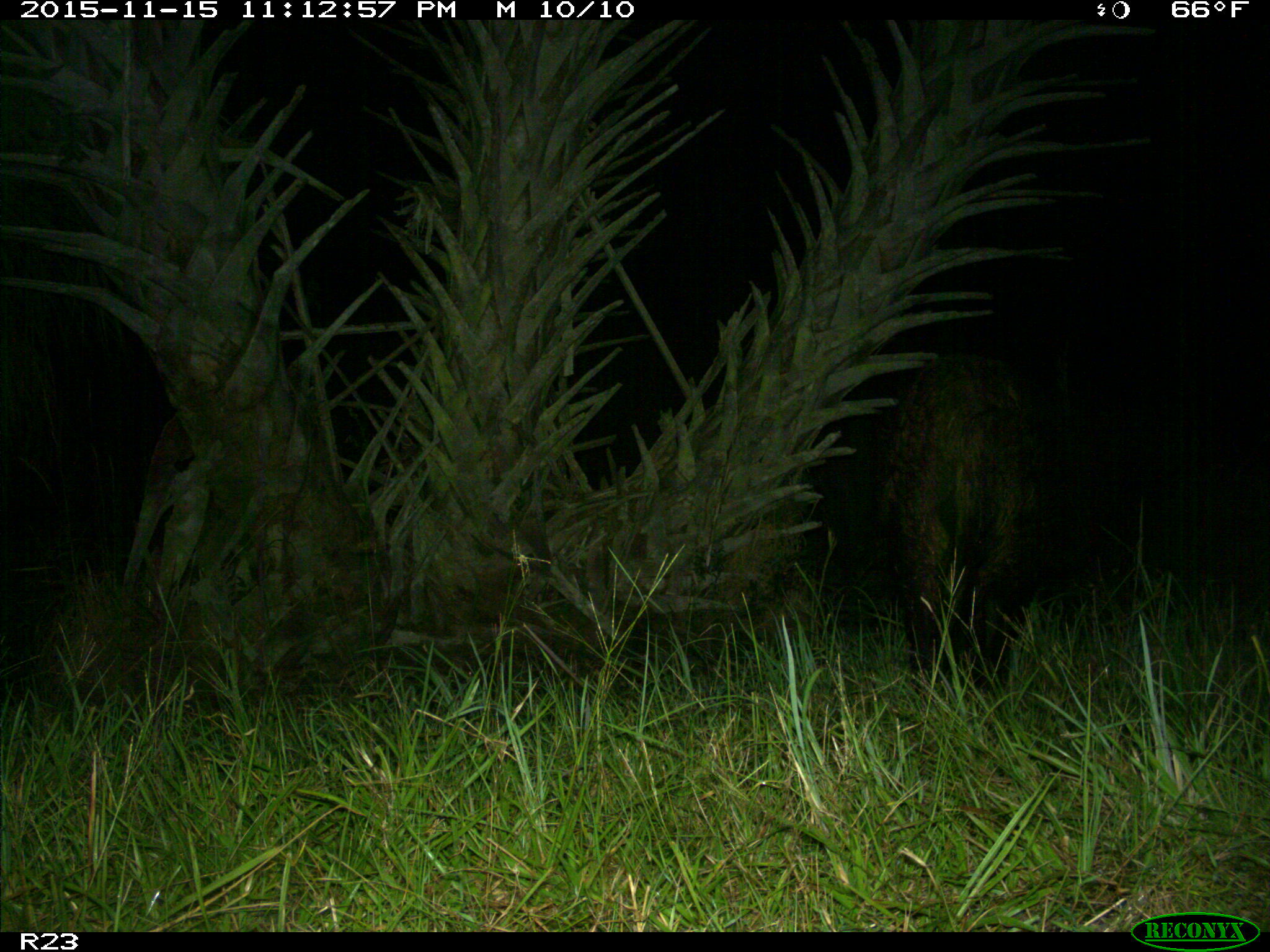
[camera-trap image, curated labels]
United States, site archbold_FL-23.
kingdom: Animalia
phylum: Chordata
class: Mammalia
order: Artiodactyla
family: Suidae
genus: Sus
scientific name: Sus scrofa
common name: wild boar